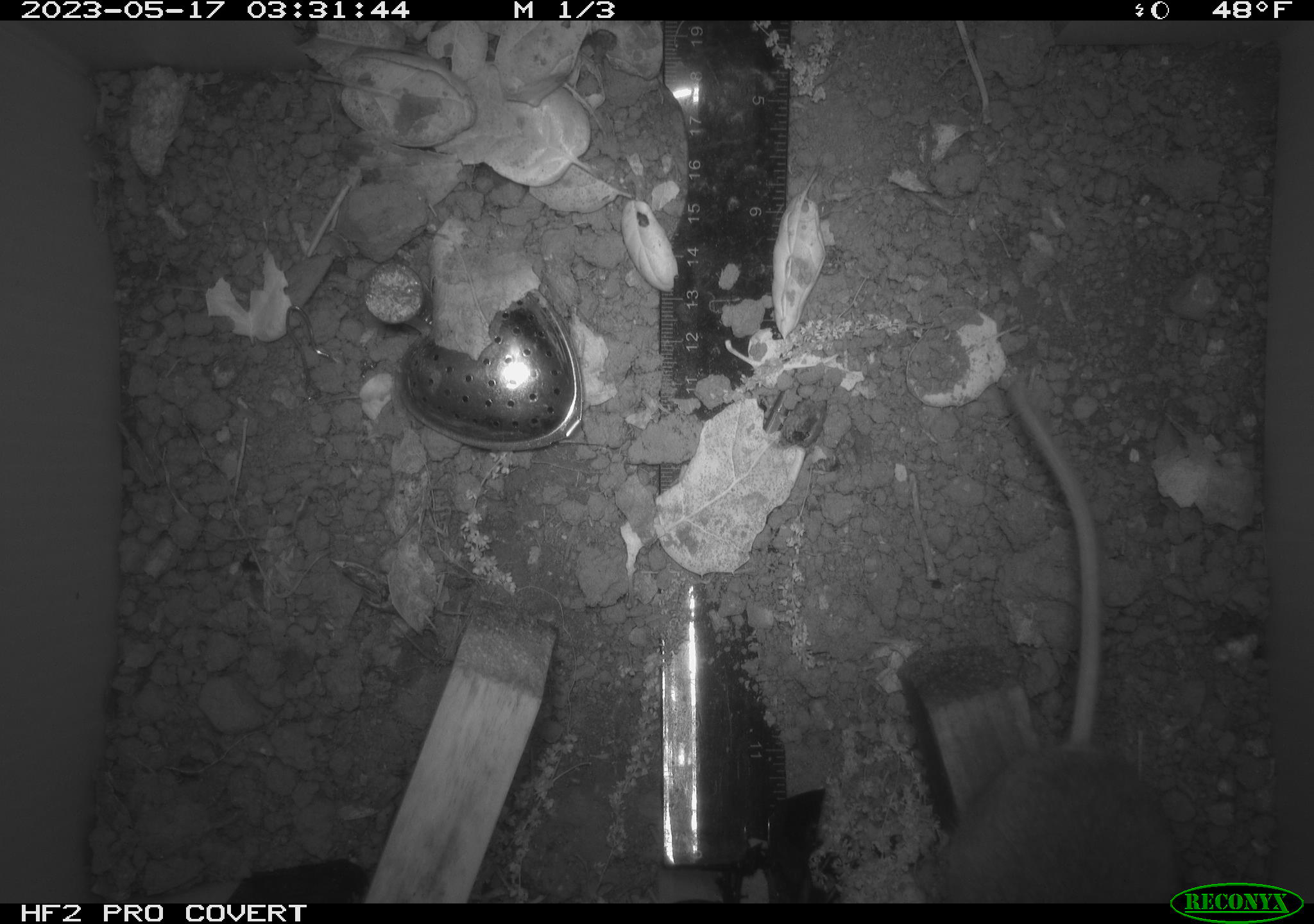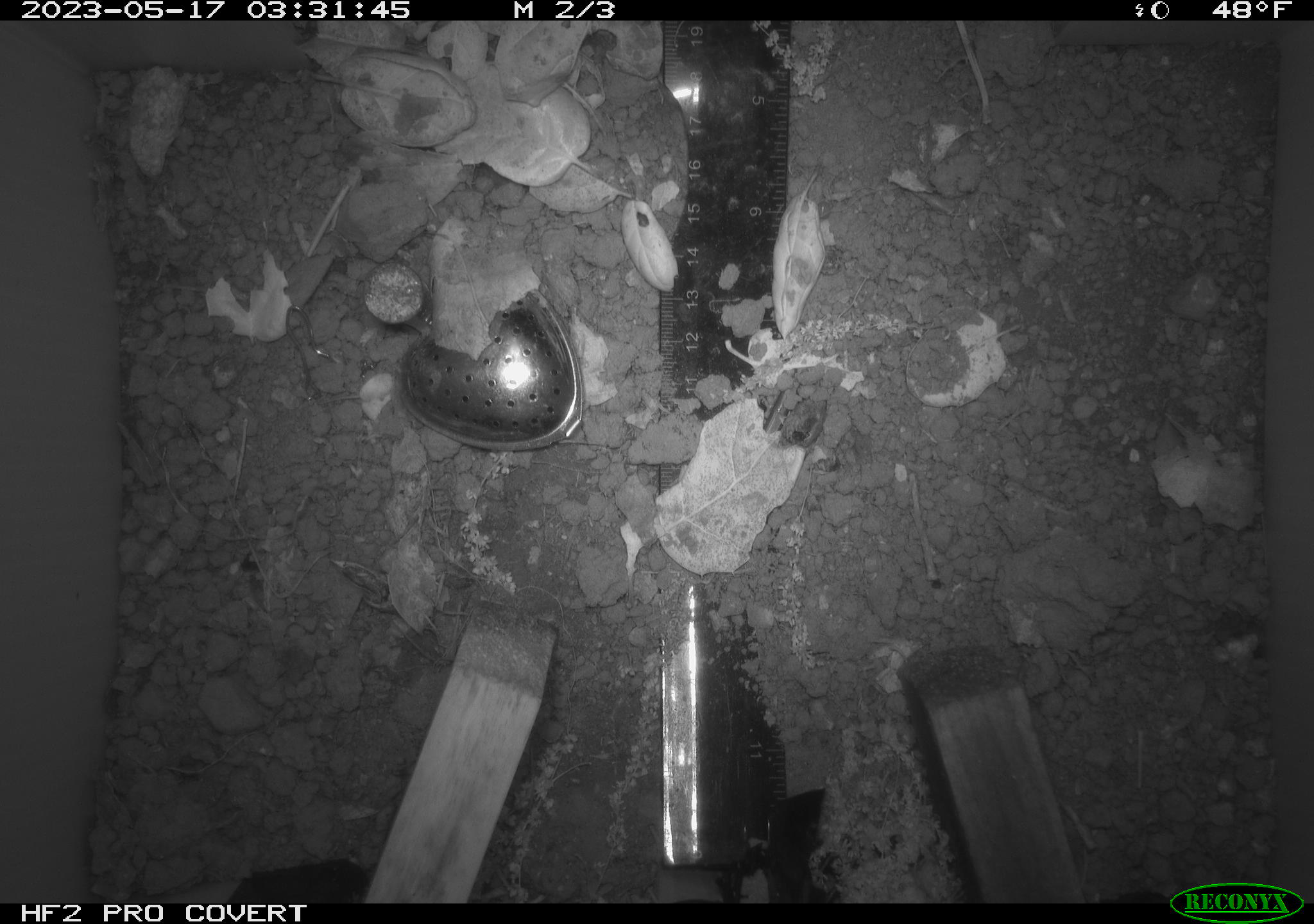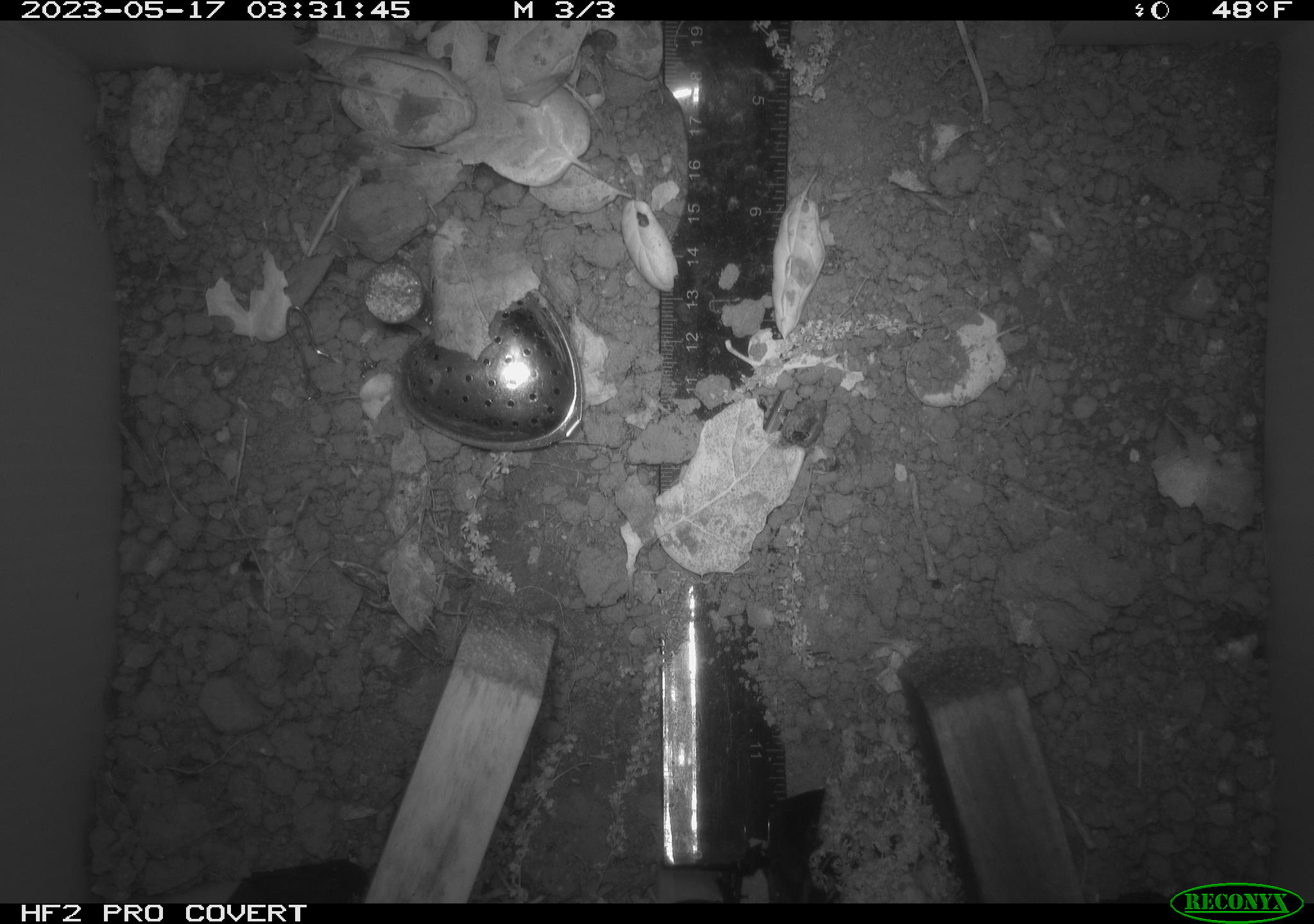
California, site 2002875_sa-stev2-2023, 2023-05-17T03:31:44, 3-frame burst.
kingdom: Animalia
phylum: Chordata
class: Mammalia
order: Rodentia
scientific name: Rodentia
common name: mouse species